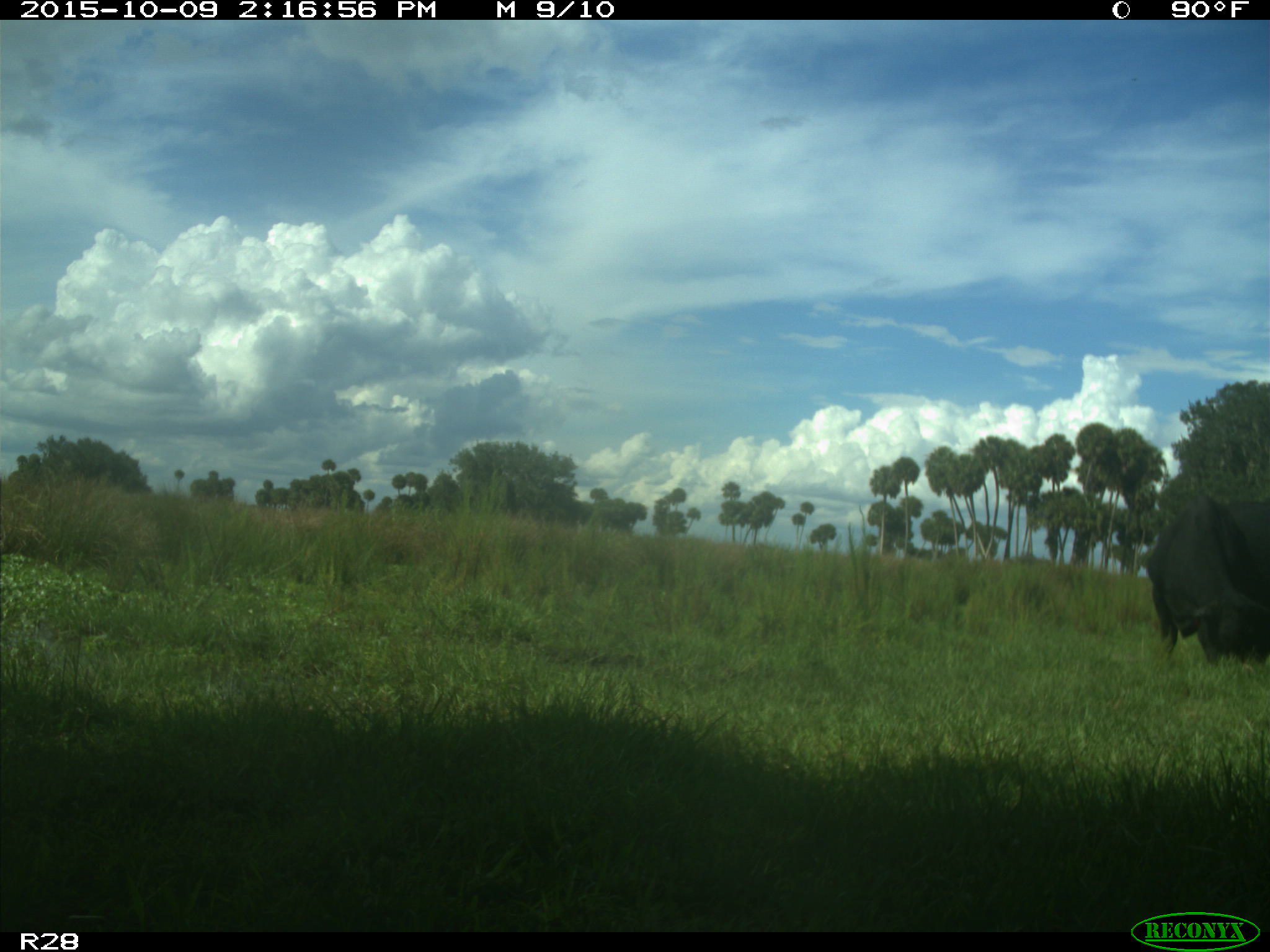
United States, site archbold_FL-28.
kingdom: Animalia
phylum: Chordata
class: Mammalia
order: Artiodactyla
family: Bovidae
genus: Bos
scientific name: Bos taurus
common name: domestic cow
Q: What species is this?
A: Bos taurus (domestic cow).